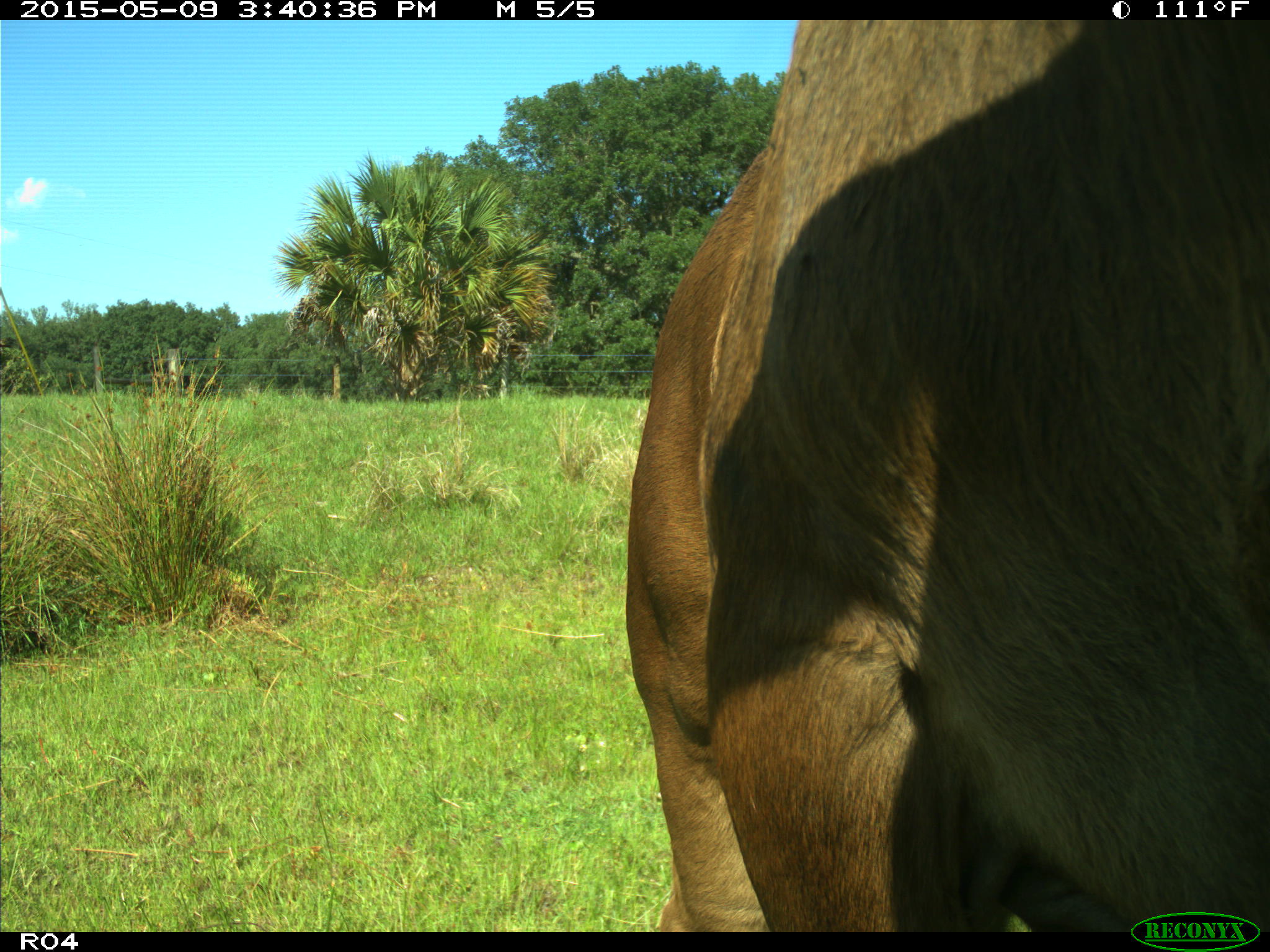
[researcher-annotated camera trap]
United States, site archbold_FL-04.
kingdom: Animalia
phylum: Chordata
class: Mammalia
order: Artiodactyla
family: Bovidae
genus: Bos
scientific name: Bos taurus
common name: domestic cow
Bos taurus (domestic cow).